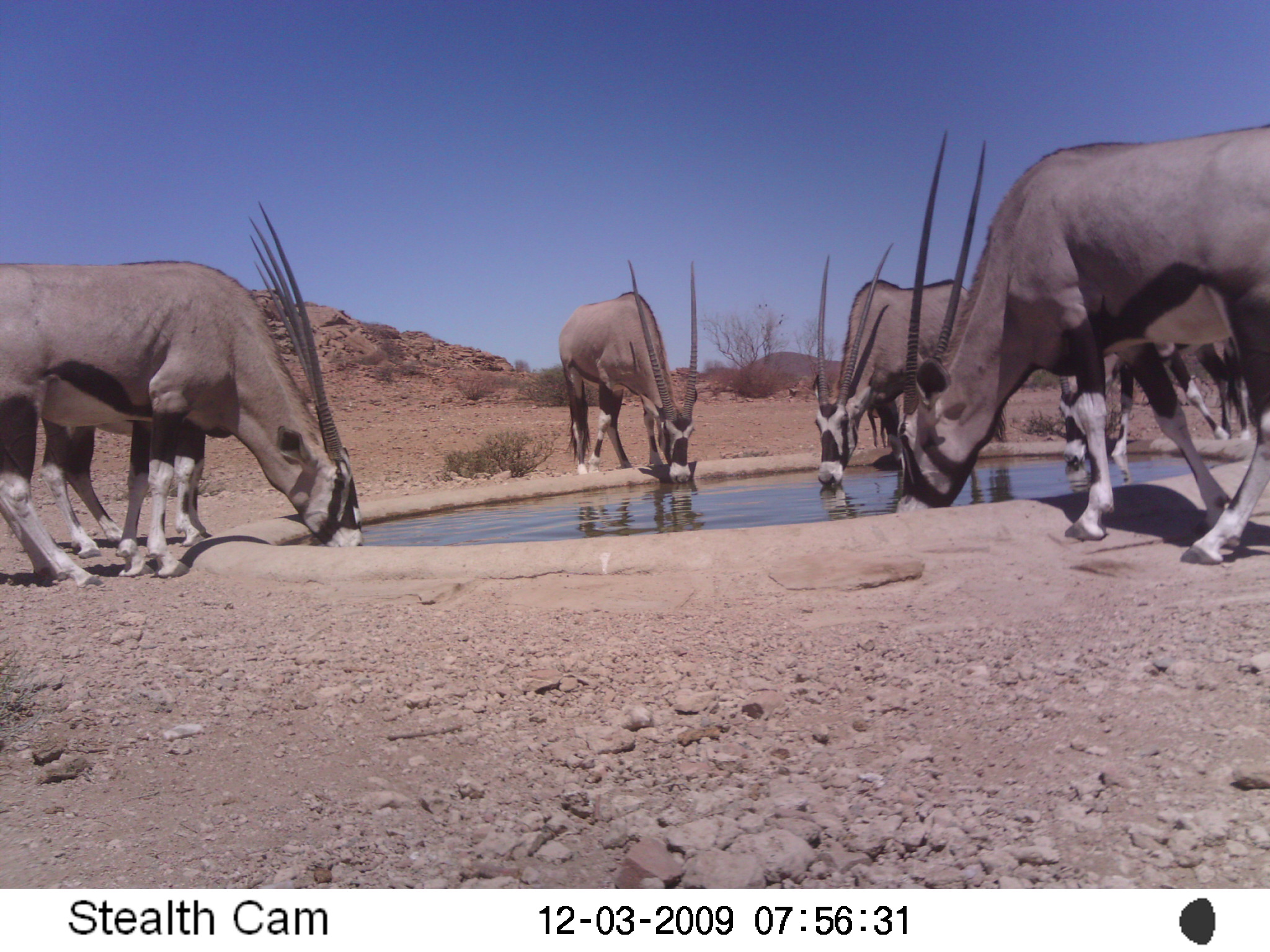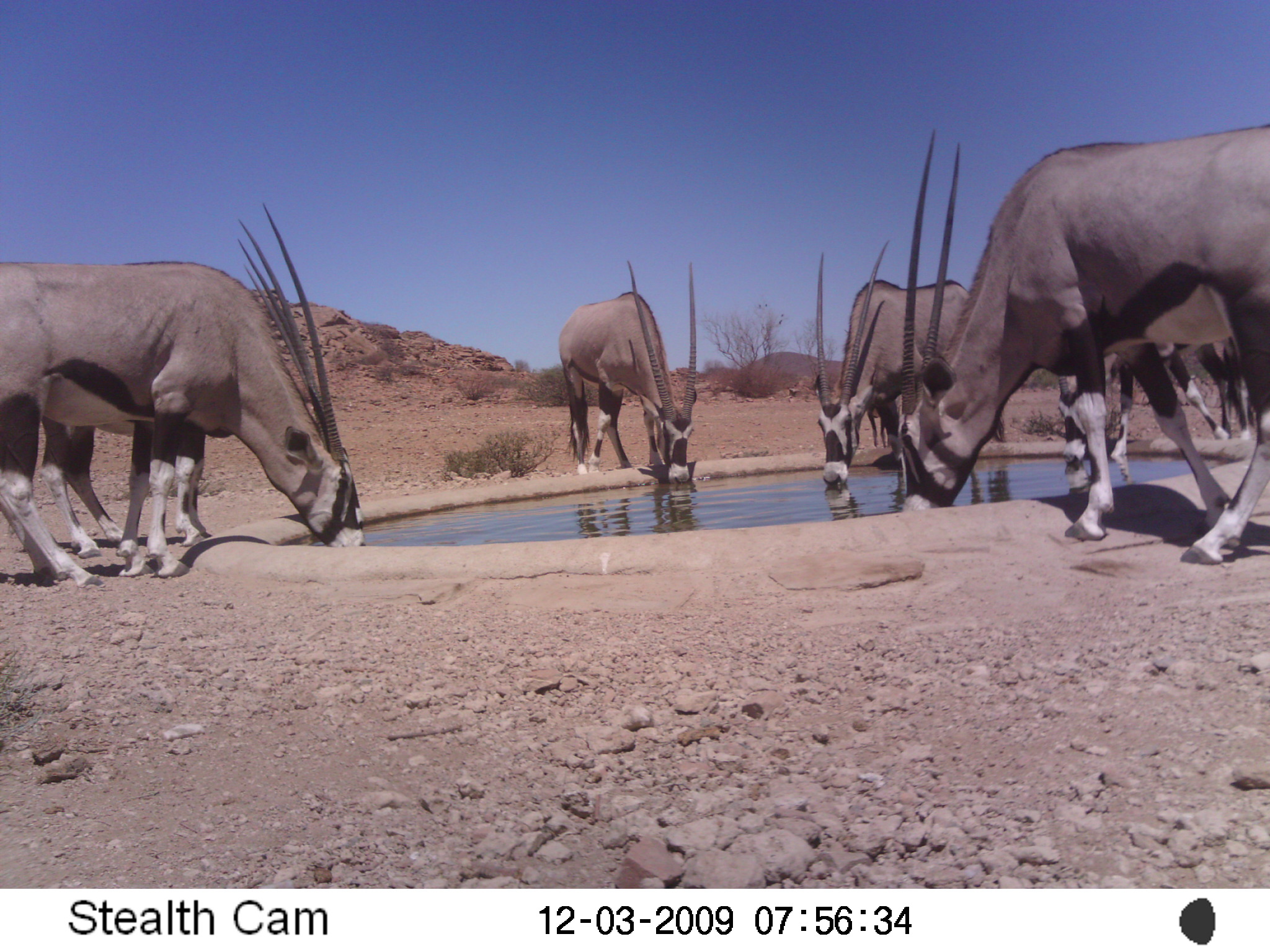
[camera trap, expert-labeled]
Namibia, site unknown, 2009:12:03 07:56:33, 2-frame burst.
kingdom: Animalia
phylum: Chordata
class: Mammalia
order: Artiodactyla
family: Bovidae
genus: Oryx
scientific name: Oryx gazella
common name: gemsbok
Oryx gazella (gemsbok).